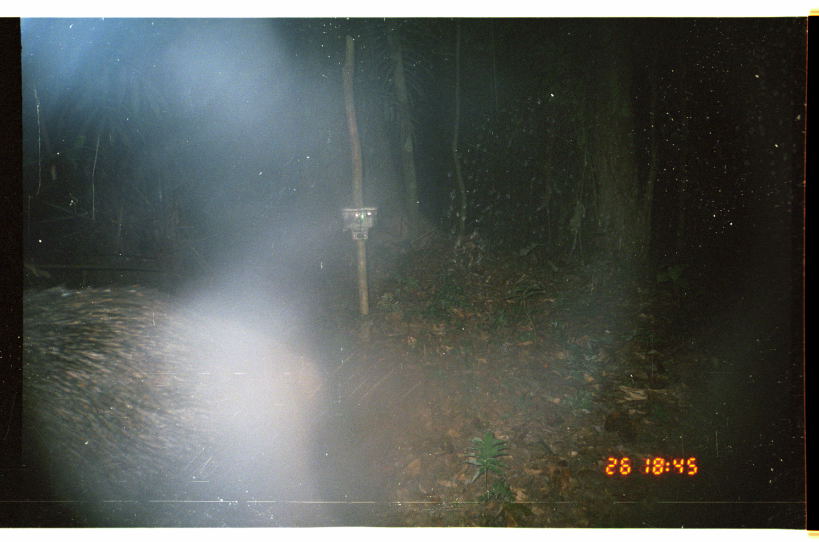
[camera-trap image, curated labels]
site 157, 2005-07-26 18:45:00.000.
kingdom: Animalia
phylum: Chordata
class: Mammalia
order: Artiodactyla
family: Tayassuidae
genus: Tayassu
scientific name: Tayassu pecari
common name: white-lipped peccary